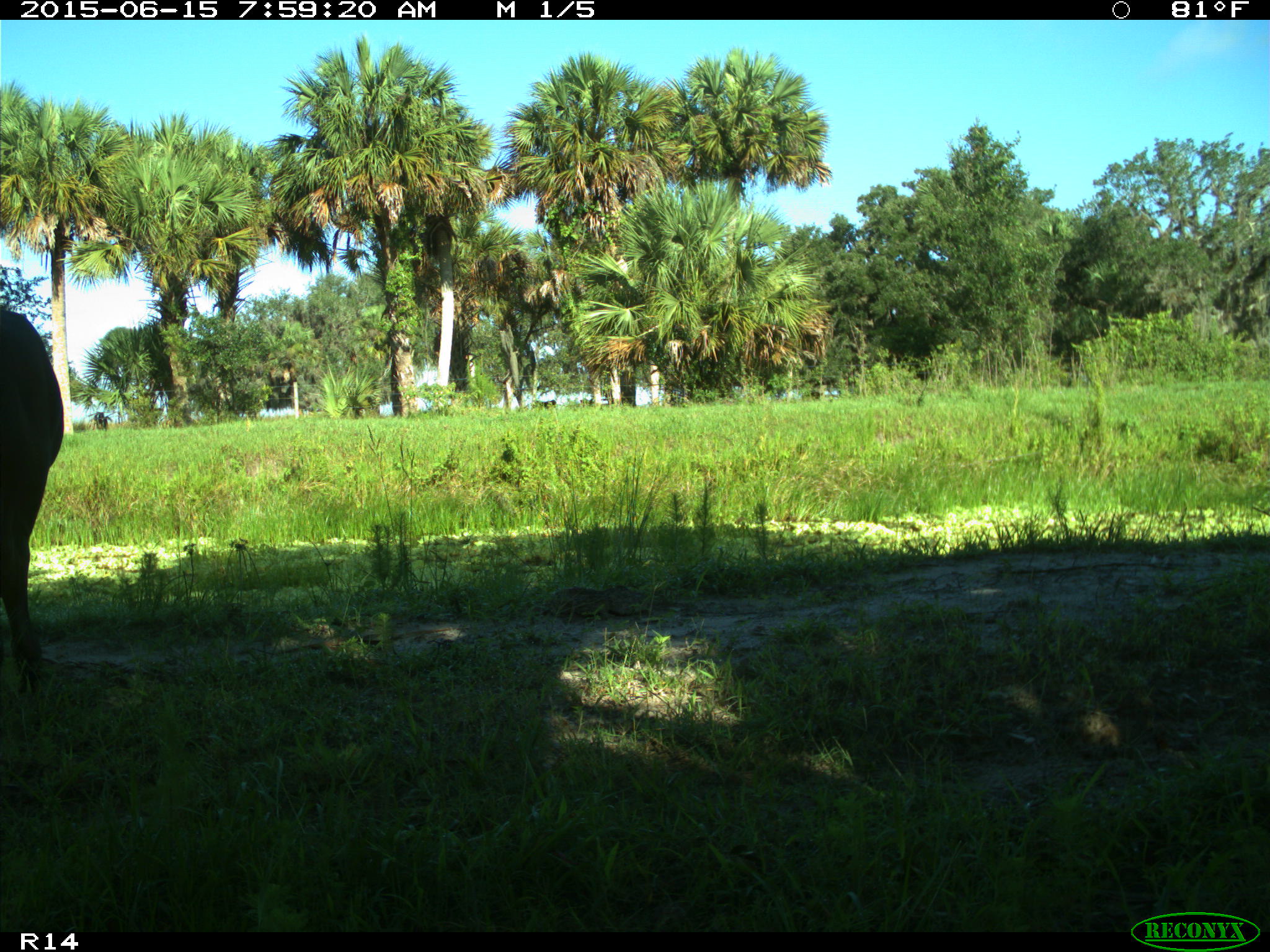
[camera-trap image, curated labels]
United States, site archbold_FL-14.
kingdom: Animalia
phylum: Chordata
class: Mammalia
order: Artiodactyla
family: Bovidae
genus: Bos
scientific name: Bos taurus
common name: domestic cow